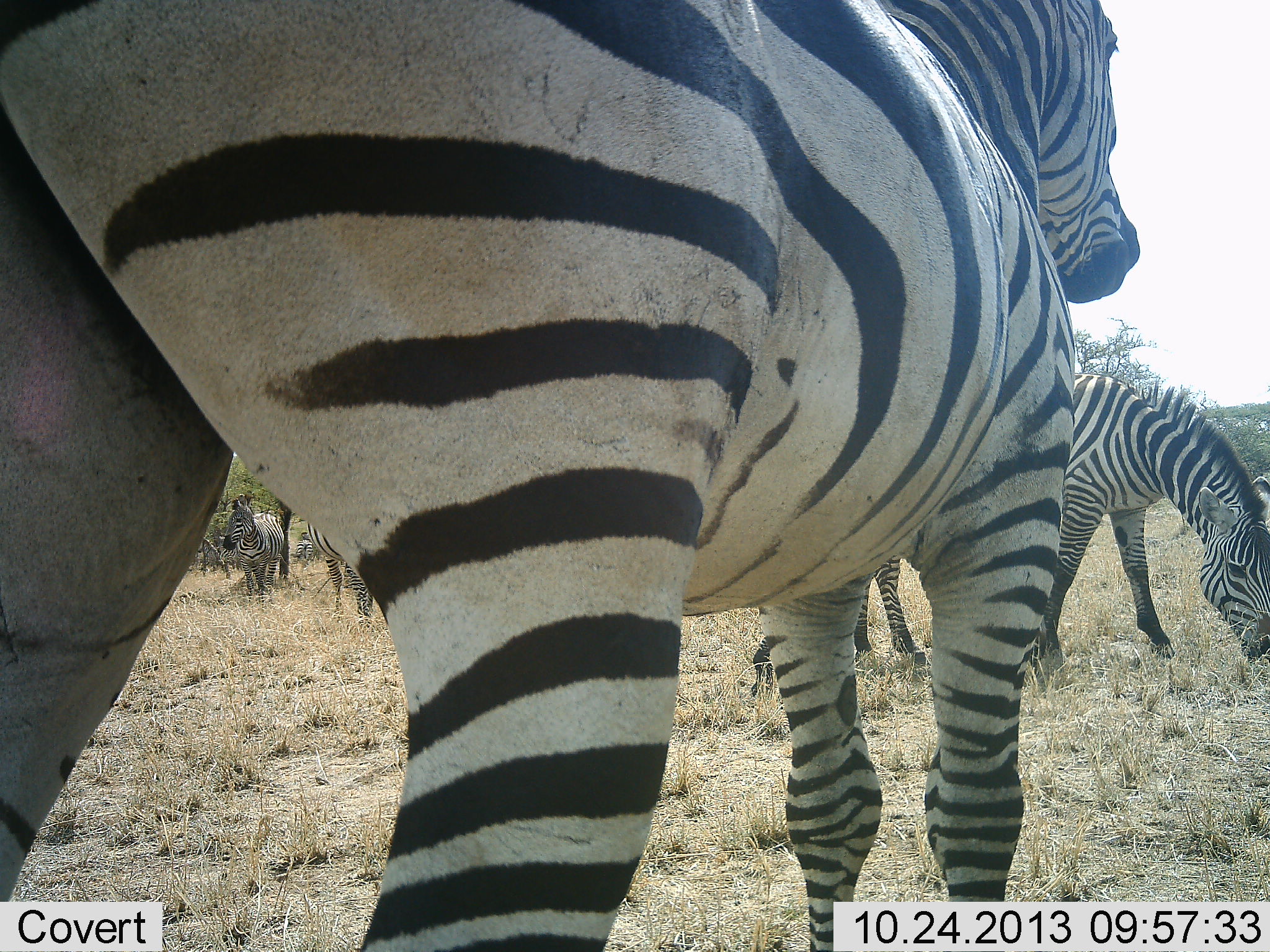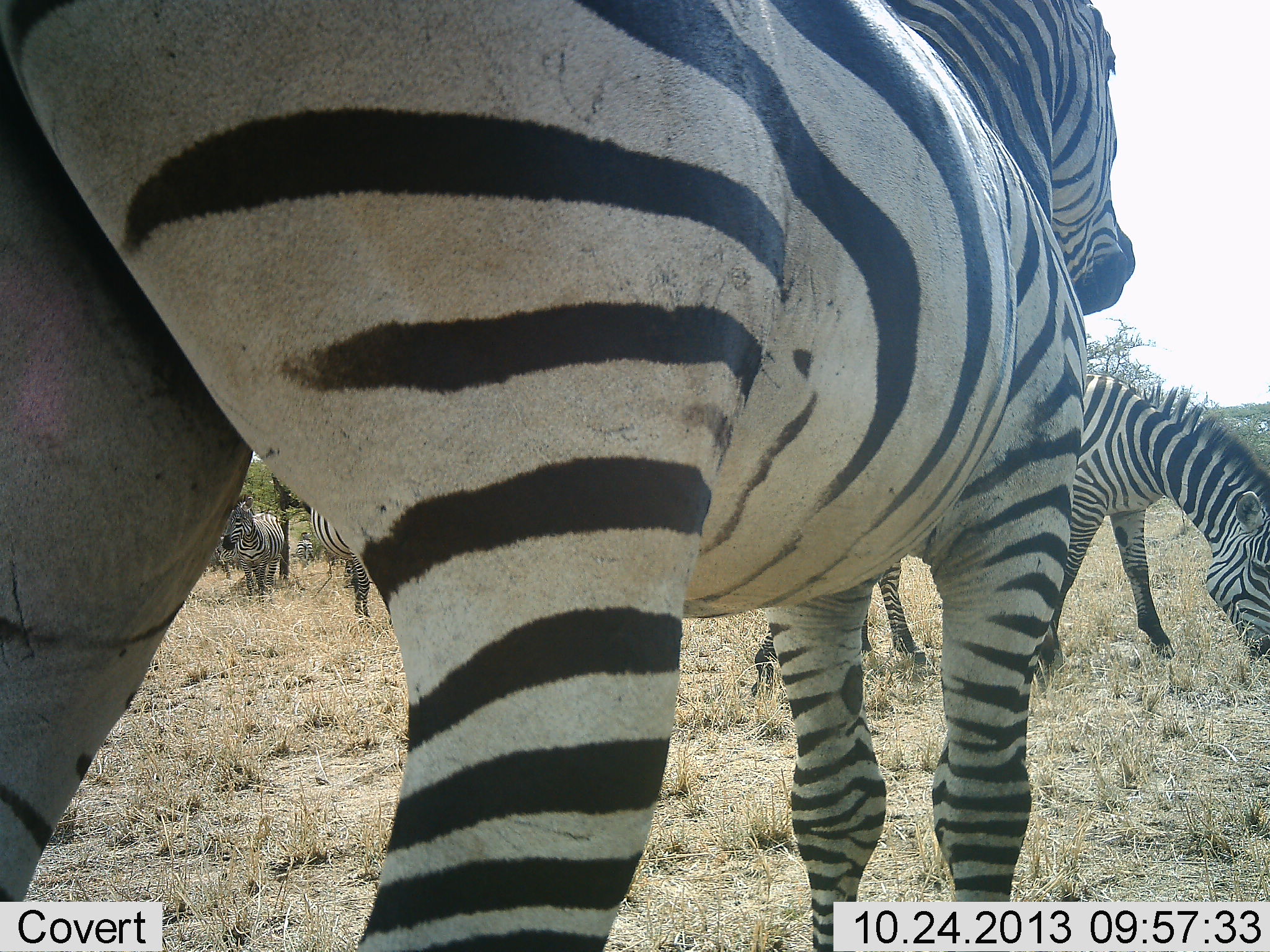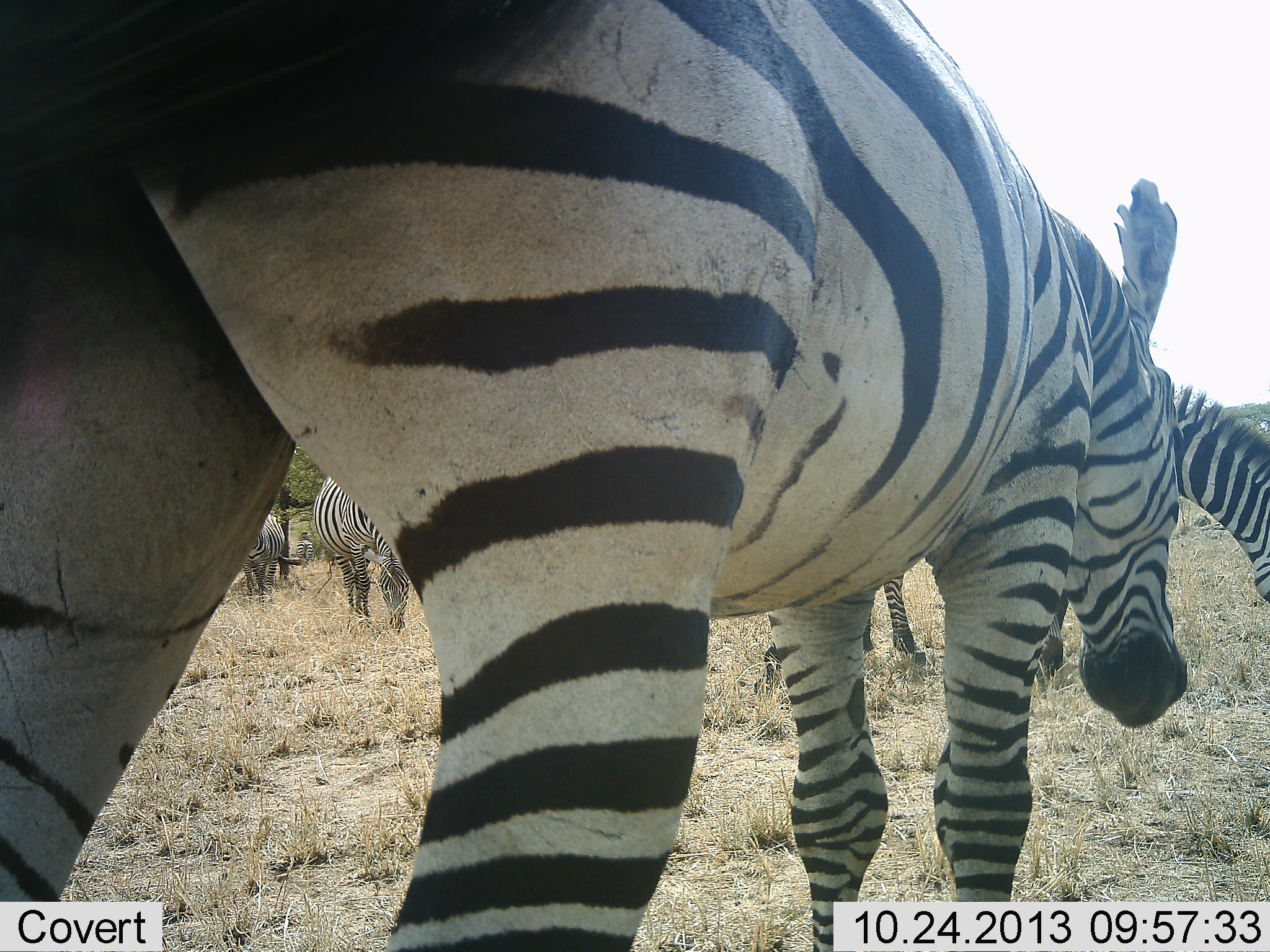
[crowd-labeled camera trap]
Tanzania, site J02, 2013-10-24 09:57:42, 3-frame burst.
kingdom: Animalia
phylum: Chordata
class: Mammalia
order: Perissodactyla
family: Equidae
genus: Equus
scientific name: Equus quagga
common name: plains zebra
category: zebra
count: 5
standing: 83%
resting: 0%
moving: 6%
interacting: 3%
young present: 0%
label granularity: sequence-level